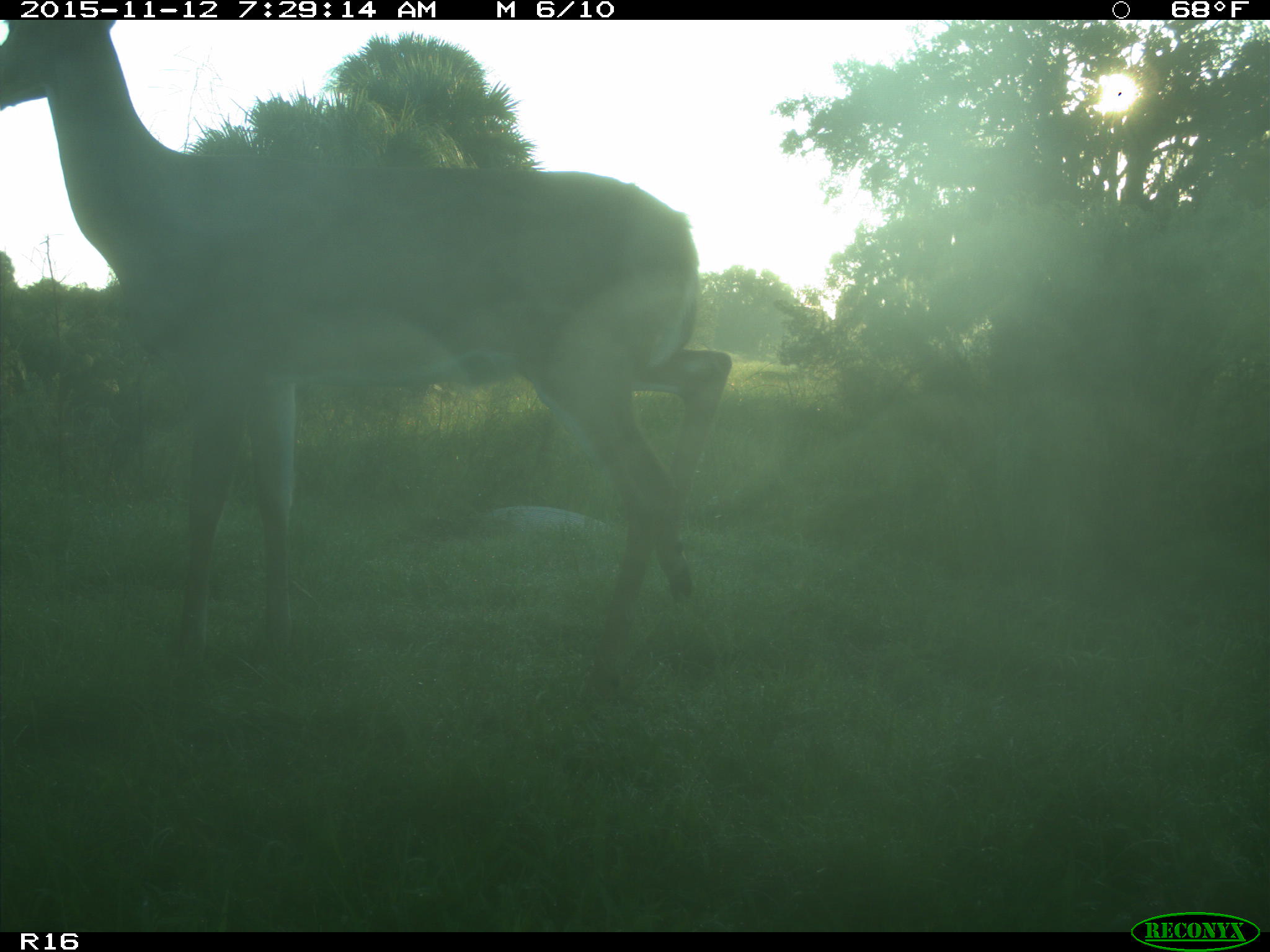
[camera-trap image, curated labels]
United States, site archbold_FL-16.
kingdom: Animalia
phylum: Chordata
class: Mammalia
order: Artiodactyla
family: Cervidae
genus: Odocoileus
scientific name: Odocoileus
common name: deer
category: unidentified deer